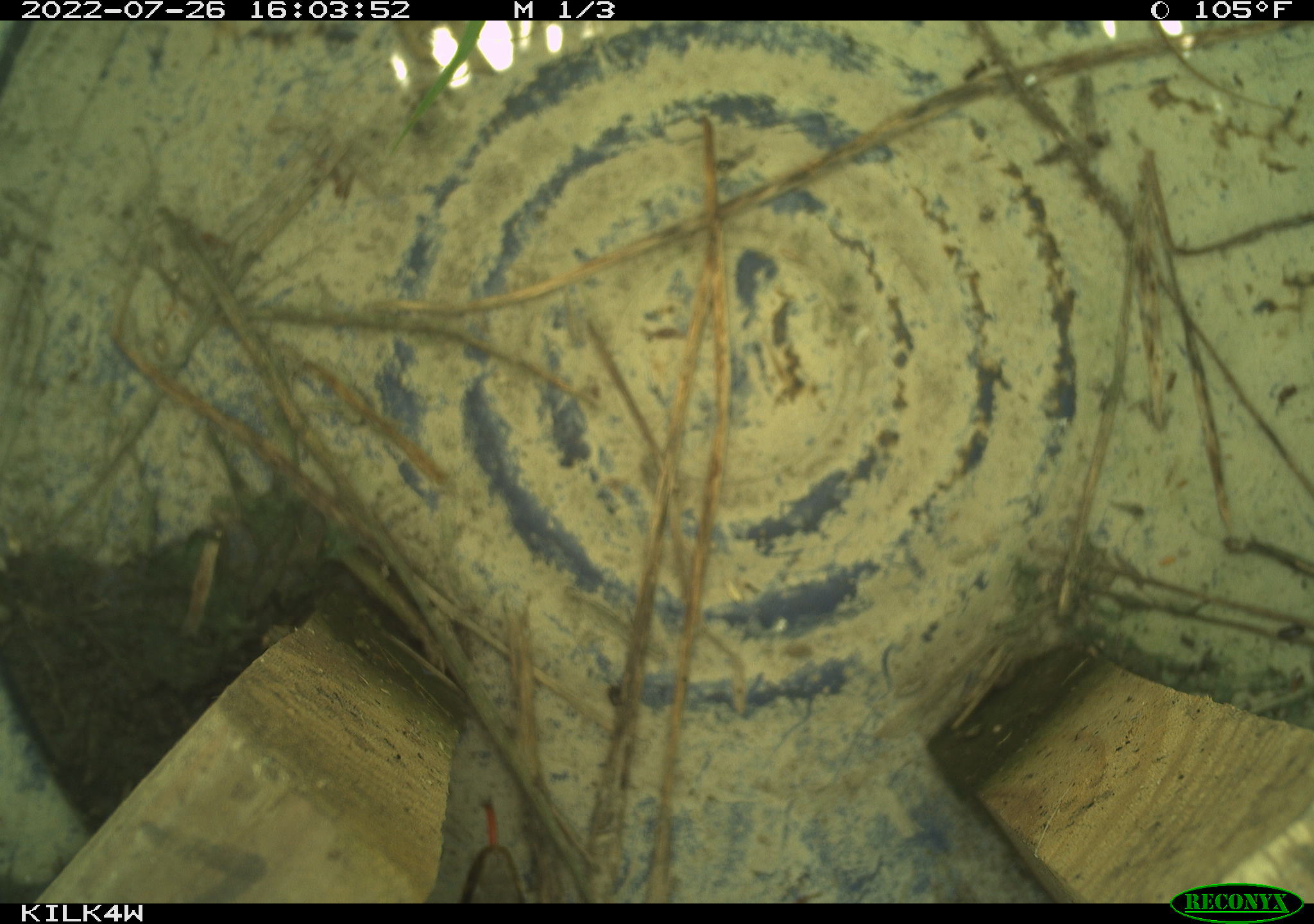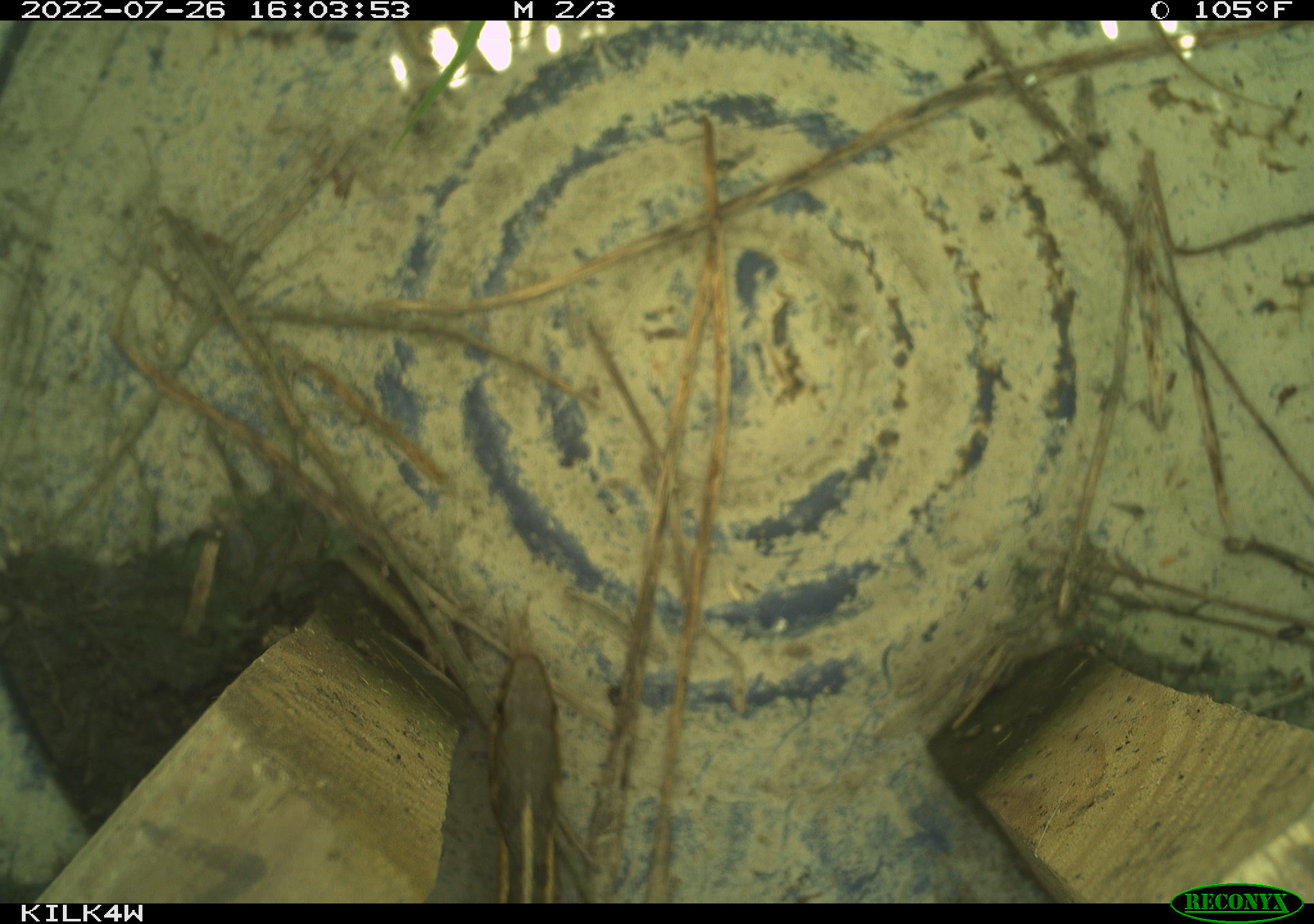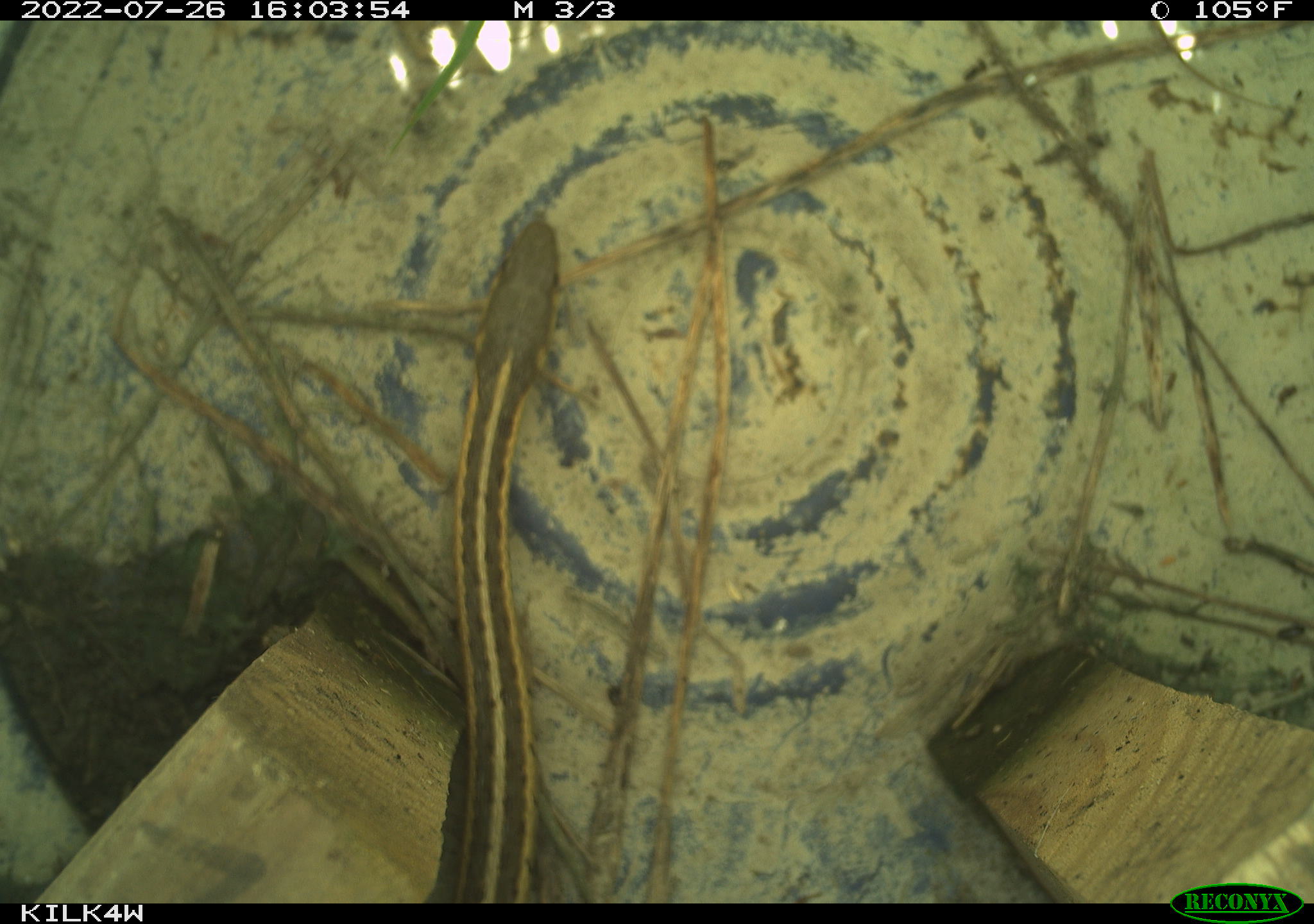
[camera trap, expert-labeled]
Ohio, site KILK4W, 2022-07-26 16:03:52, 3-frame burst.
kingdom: Animalia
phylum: Chordata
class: Reptilia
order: Squamata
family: Colubridae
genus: Thamnophis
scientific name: Thamnophis sirtalis sirtalis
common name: eastern gartersnake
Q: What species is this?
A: Eastern gartersnake (Thamnophis sirtalis sirtalis).